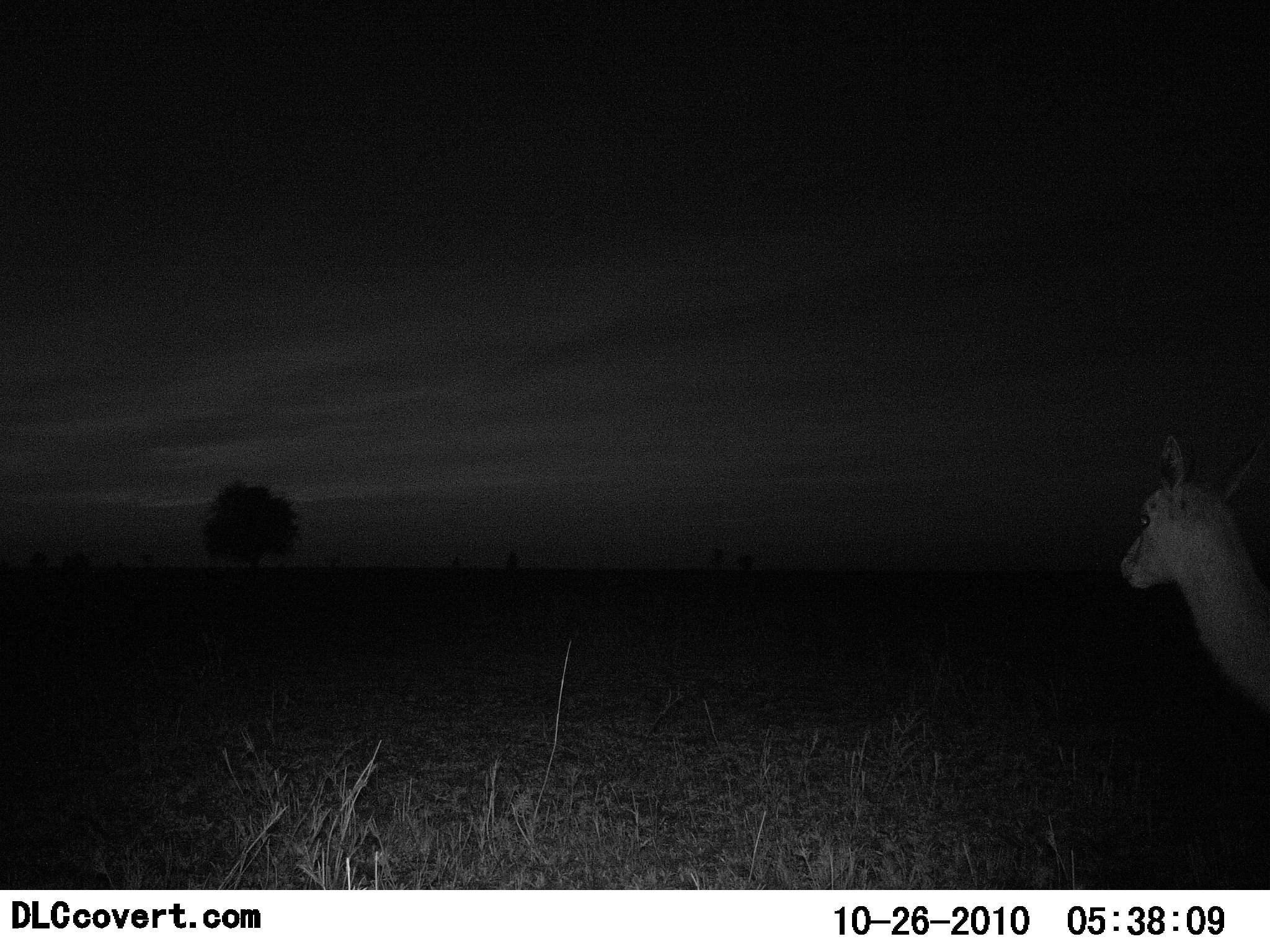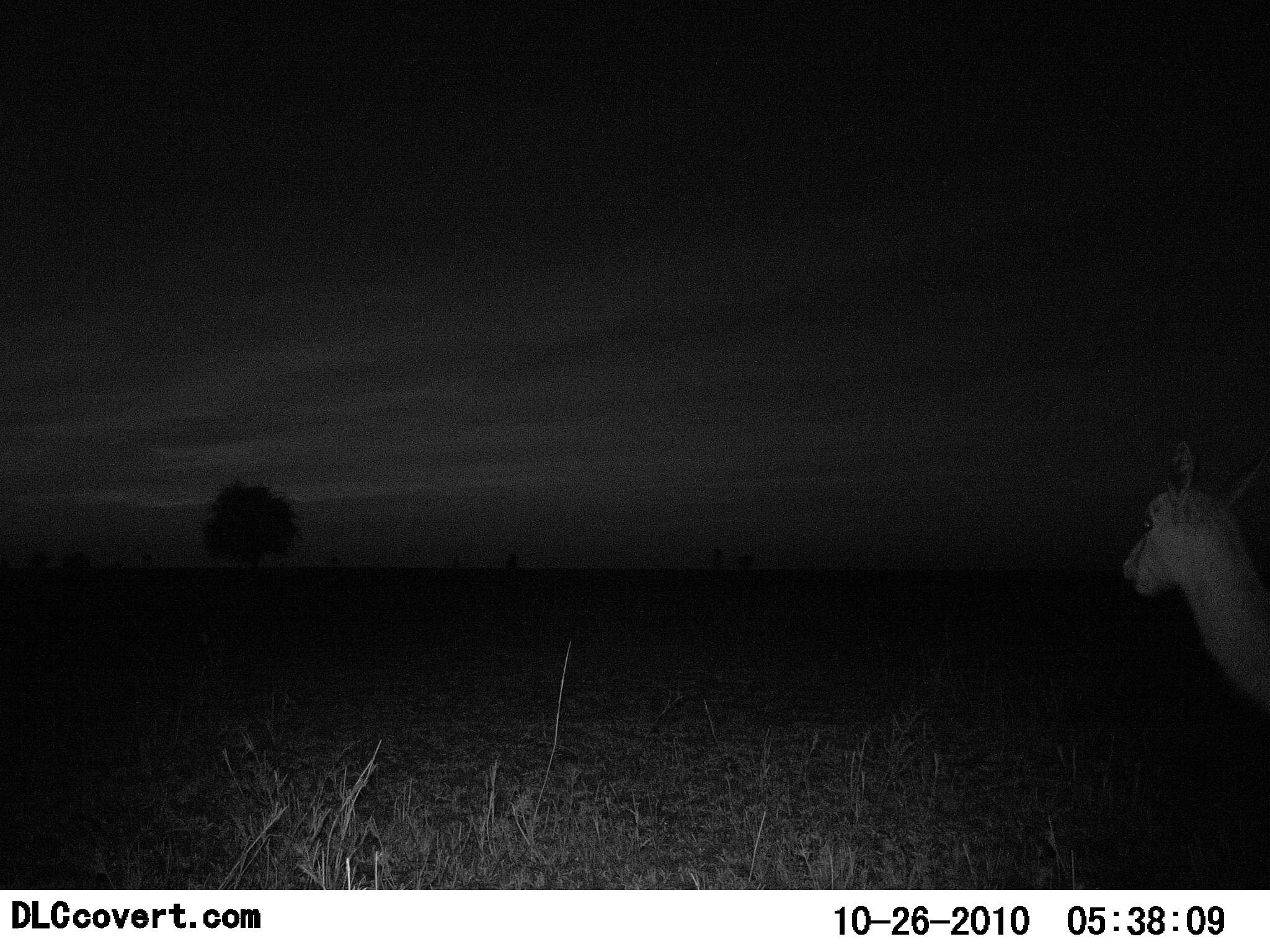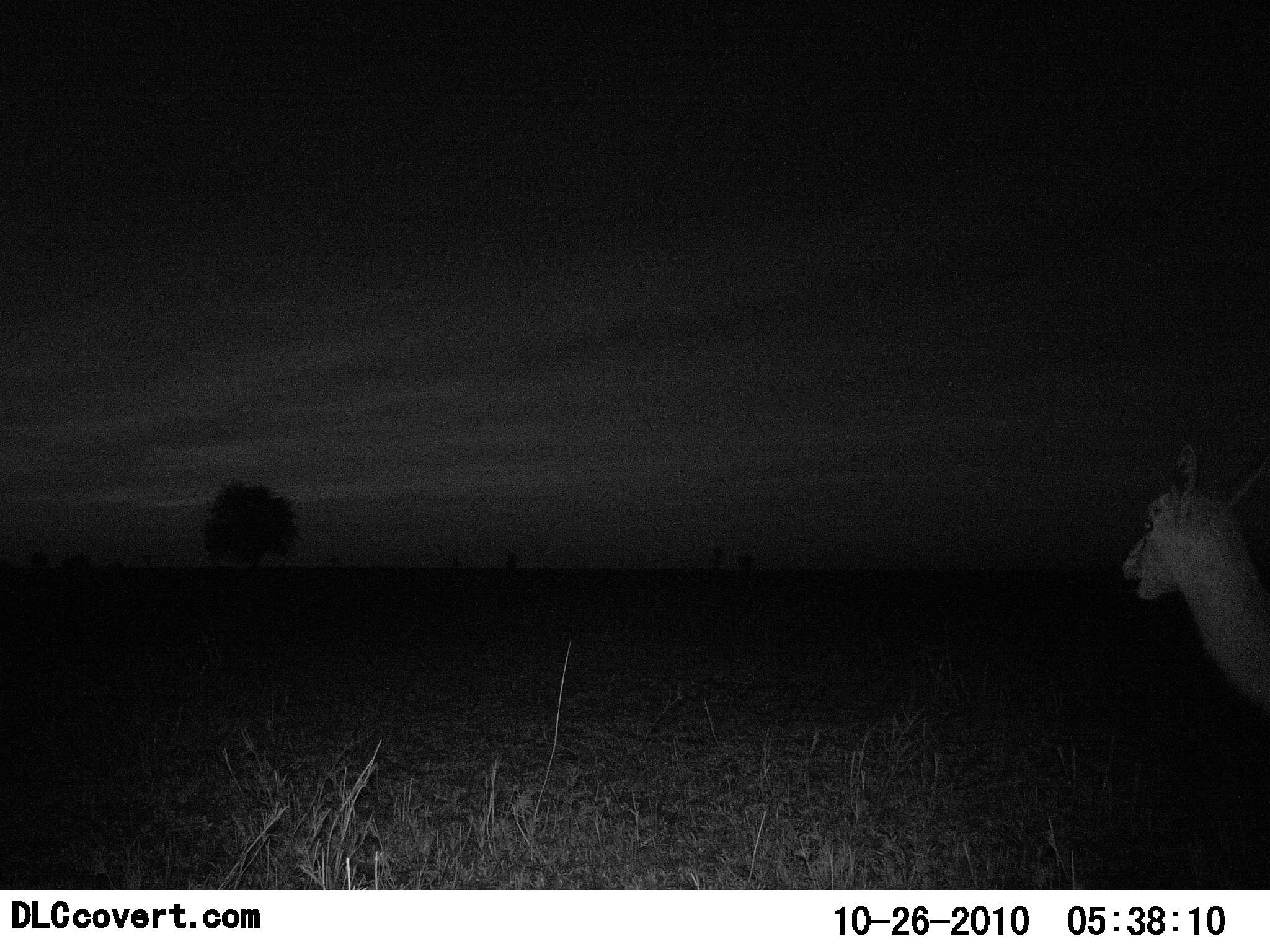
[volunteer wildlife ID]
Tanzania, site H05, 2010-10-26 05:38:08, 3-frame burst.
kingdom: Animalia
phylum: Chordata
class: Mammalia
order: Artiodactyla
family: Bovidae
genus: Eudorcas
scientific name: Eudorcas thomsonii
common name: thomson's gazelle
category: gazellethomsons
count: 1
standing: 73%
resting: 0%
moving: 0%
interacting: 0%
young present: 0%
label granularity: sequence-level